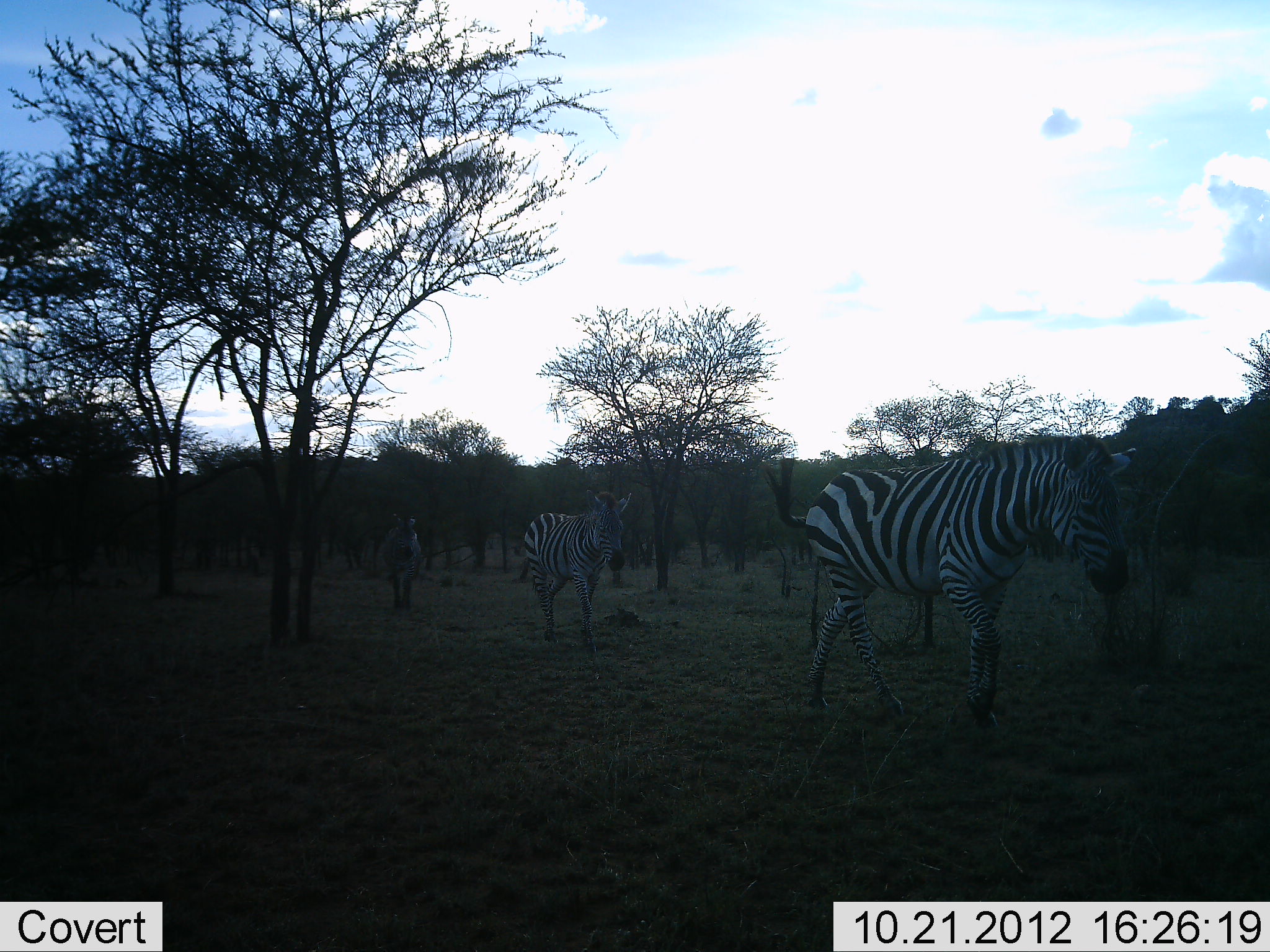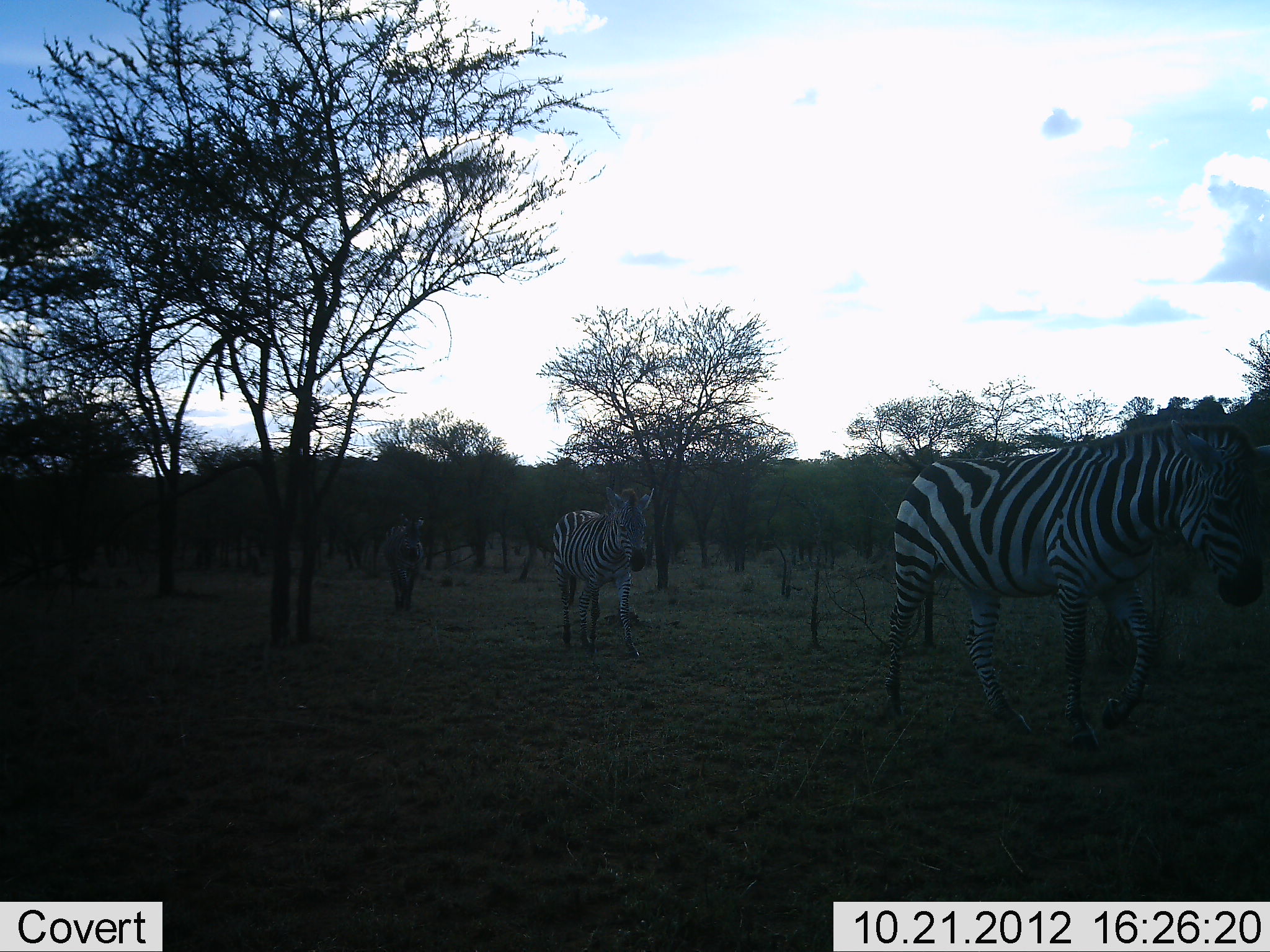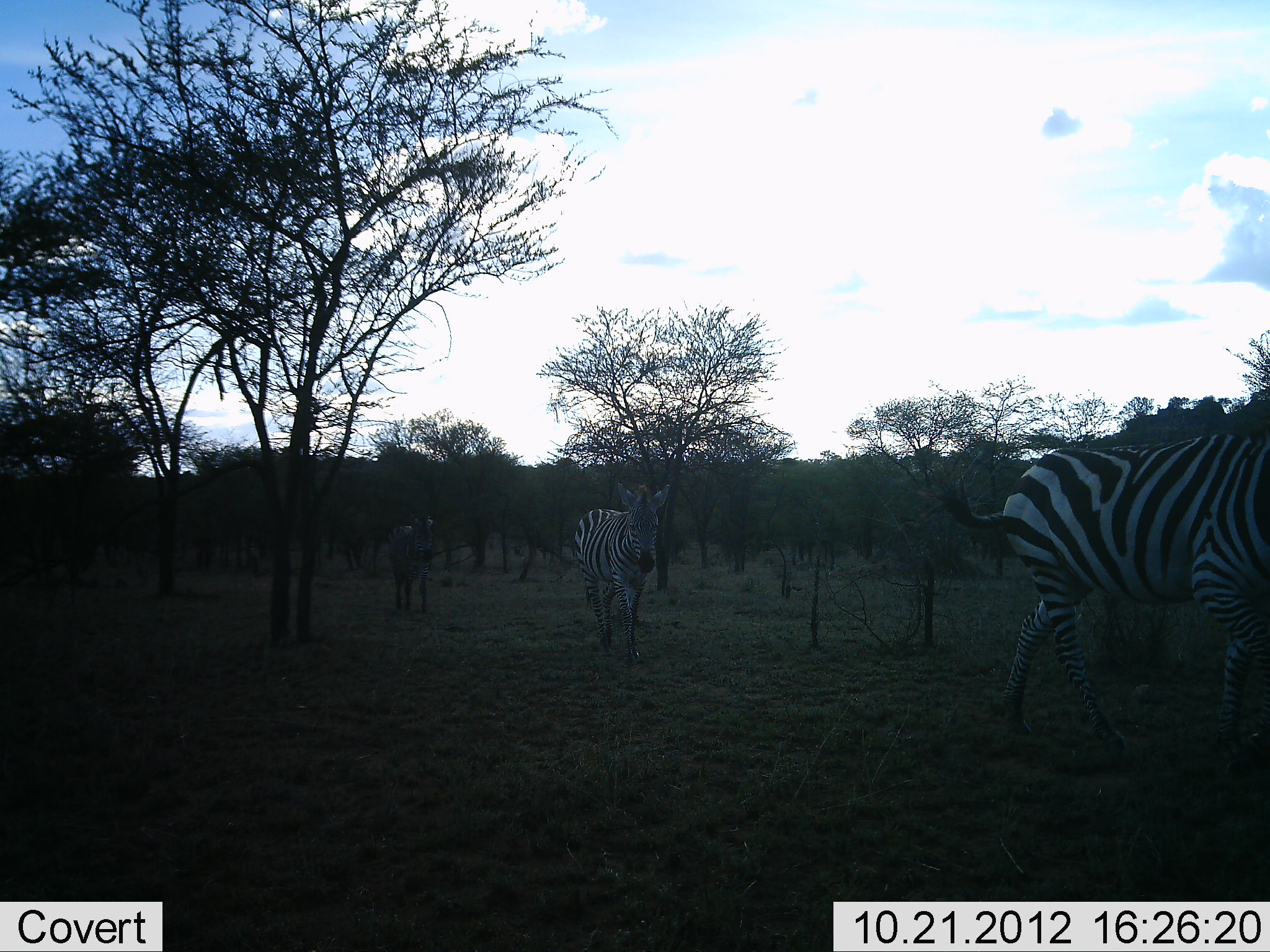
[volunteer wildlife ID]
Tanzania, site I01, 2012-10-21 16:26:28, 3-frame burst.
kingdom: Animalia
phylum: Chordata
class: Mammalia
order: Perissodactyla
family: Equidae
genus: Equus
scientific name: Equus quagga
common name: plains zebra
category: zebra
Zebra (plains zebra) (Equus quagga), count 3. Behavior (volunteer vote fractions): standing 0%, resting 0%, moving 100%, interacting 0%. Young present (vote fraction): 0%. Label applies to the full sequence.